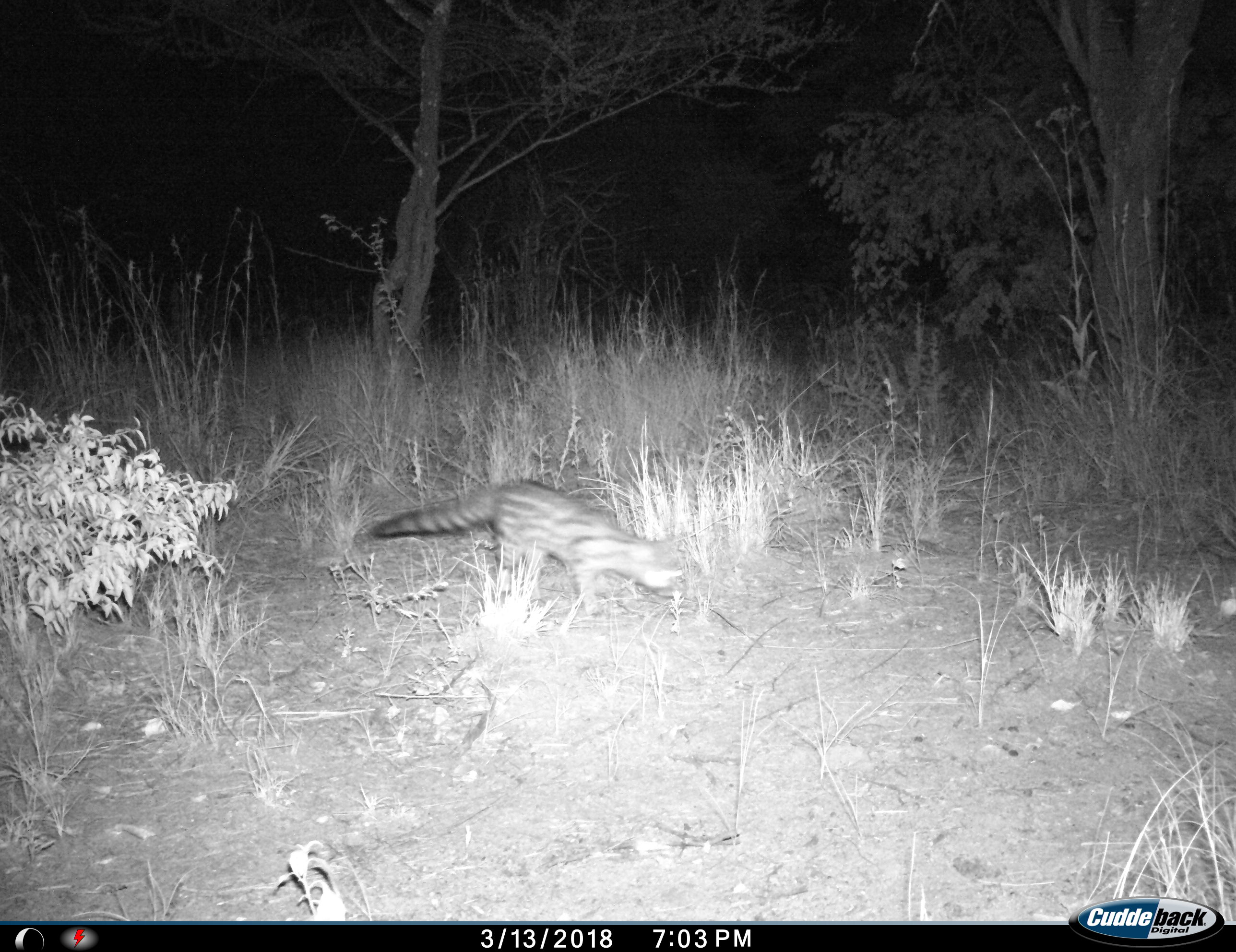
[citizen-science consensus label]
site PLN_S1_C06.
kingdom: Animalia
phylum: Chordata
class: Mammalia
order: Carnivora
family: Viverridae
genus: Genetta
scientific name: Genetta tigrina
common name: large-spotted genet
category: genetcapelargespotted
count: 1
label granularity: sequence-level